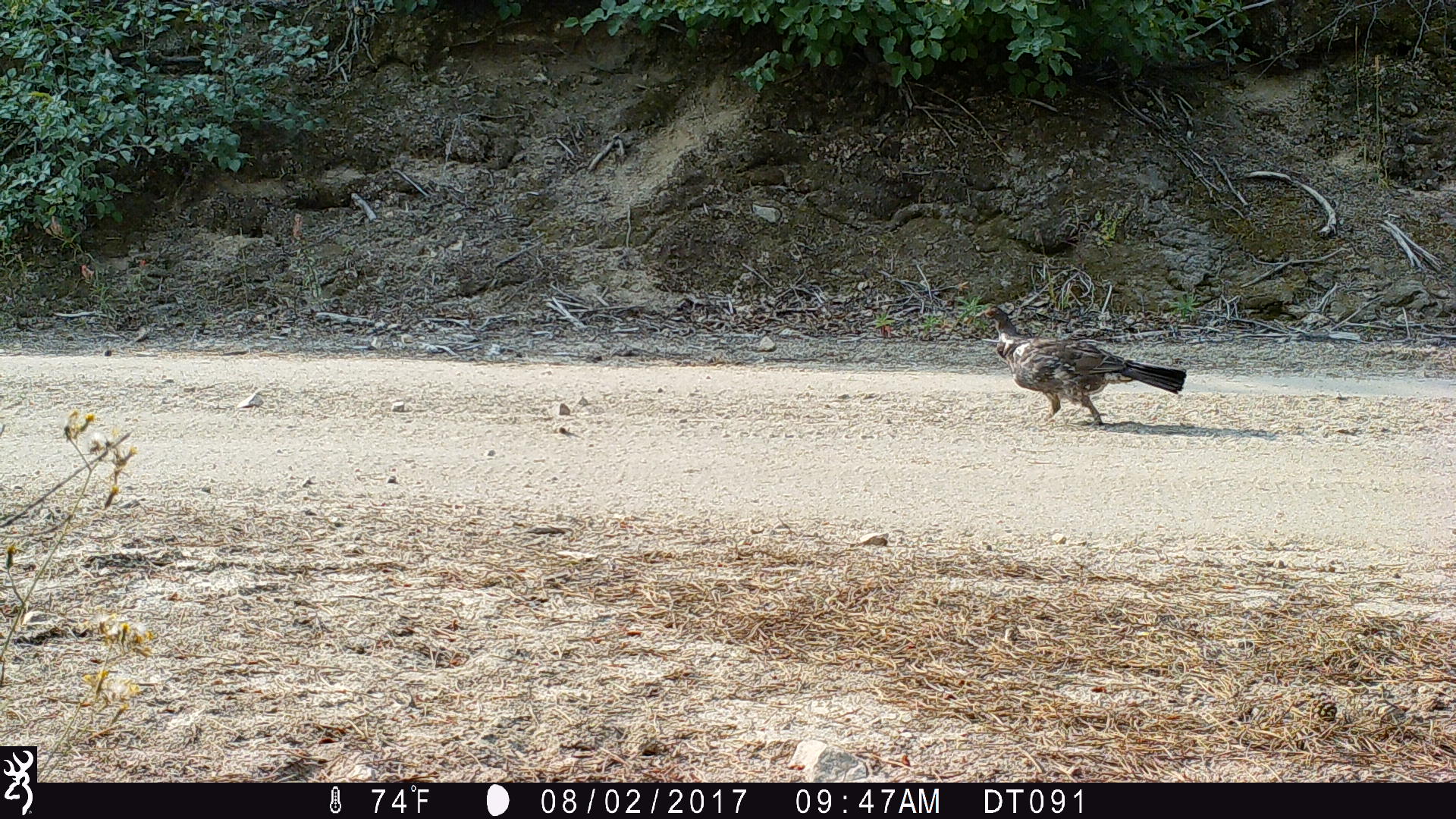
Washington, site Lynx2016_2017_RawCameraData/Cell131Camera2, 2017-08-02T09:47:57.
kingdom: Animalia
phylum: Chordata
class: Aves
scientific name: Aves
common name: birds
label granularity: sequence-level